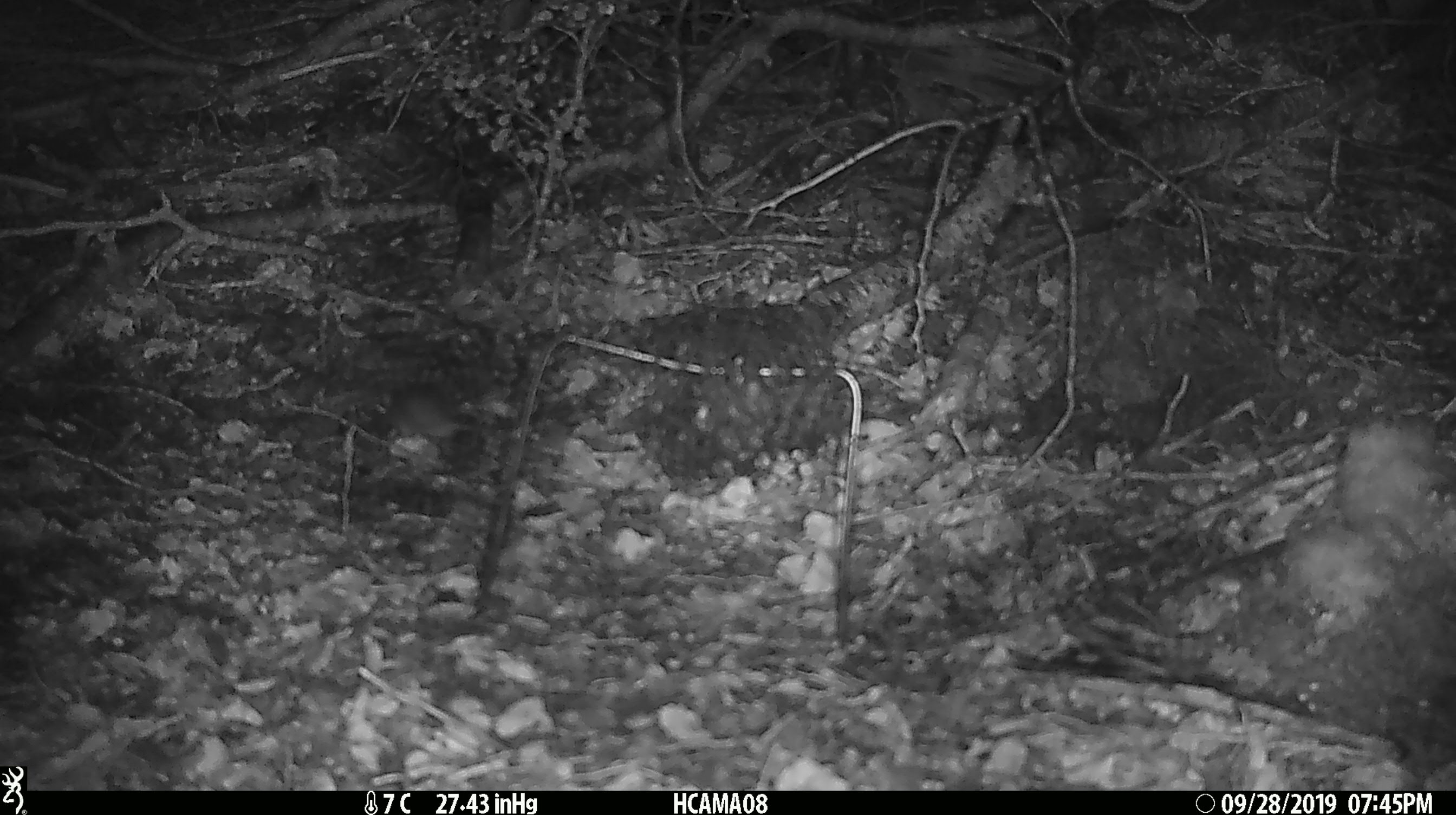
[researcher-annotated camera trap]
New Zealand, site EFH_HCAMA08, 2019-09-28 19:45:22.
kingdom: Animalia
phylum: Chordata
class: Mammalia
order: Rodentia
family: Muridae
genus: Mus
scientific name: Mus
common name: mouse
Mouse (Mus).